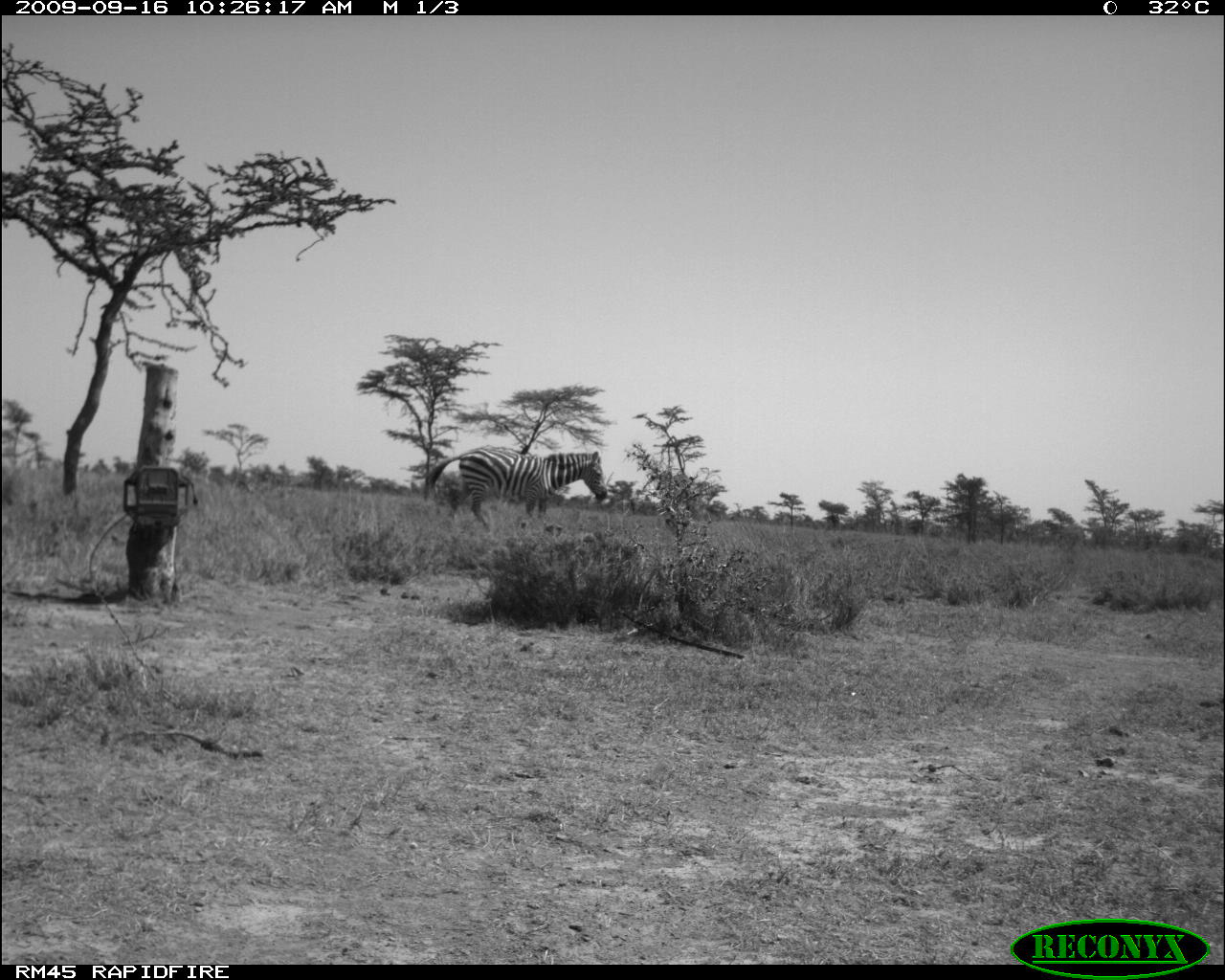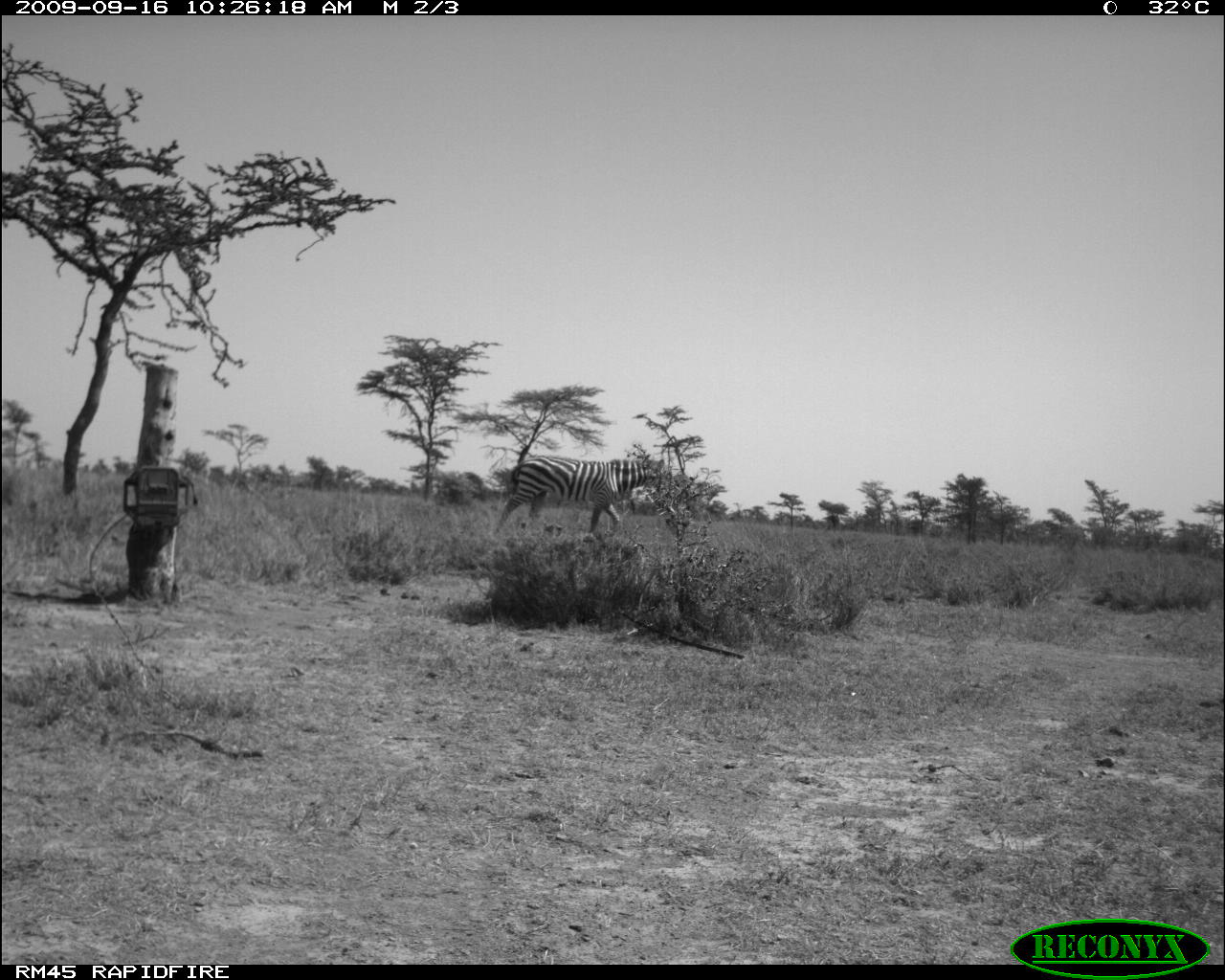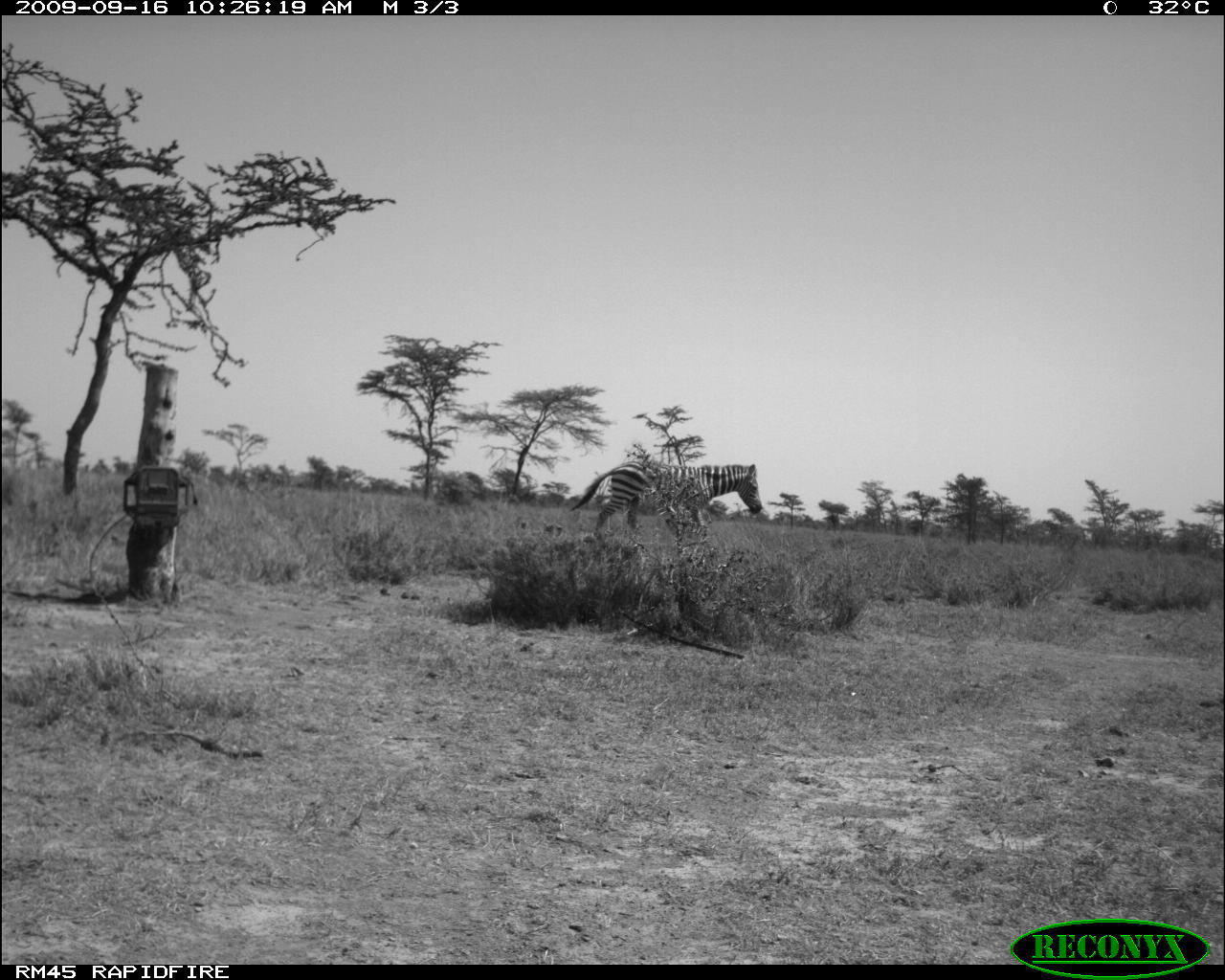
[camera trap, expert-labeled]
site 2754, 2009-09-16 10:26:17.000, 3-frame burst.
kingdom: Animalia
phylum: Chordata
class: Mammalia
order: Perissodactyla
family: Equidae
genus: Equus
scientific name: Equus quagga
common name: plains zebra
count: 1